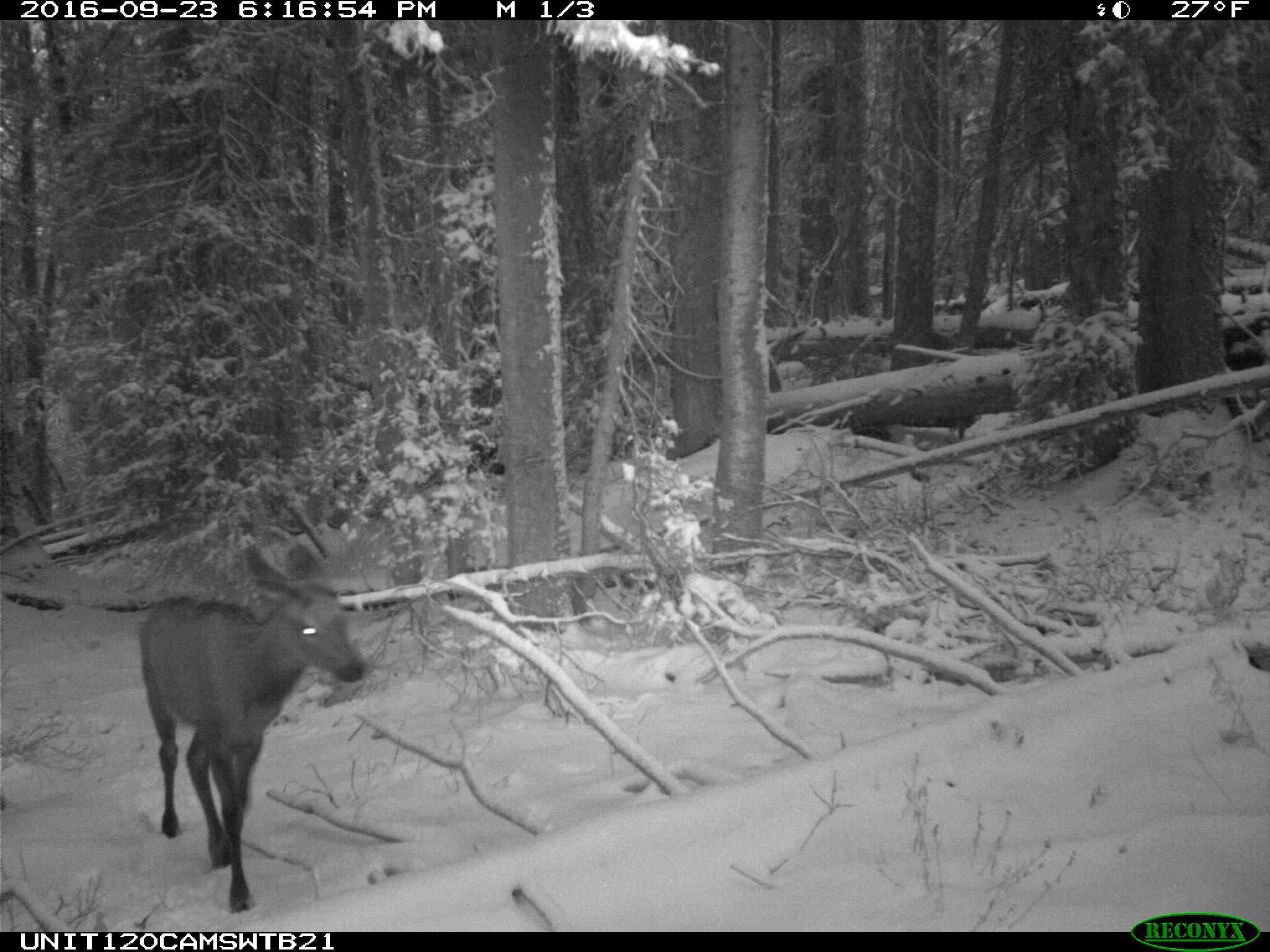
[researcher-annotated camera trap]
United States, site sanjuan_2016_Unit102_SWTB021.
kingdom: Animalia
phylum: Chordata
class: Mammalia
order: Artiodactyla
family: Cervidae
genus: Cervus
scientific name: Cervus elaphus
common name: red deer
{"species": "Cervus elaphus (red deer)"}